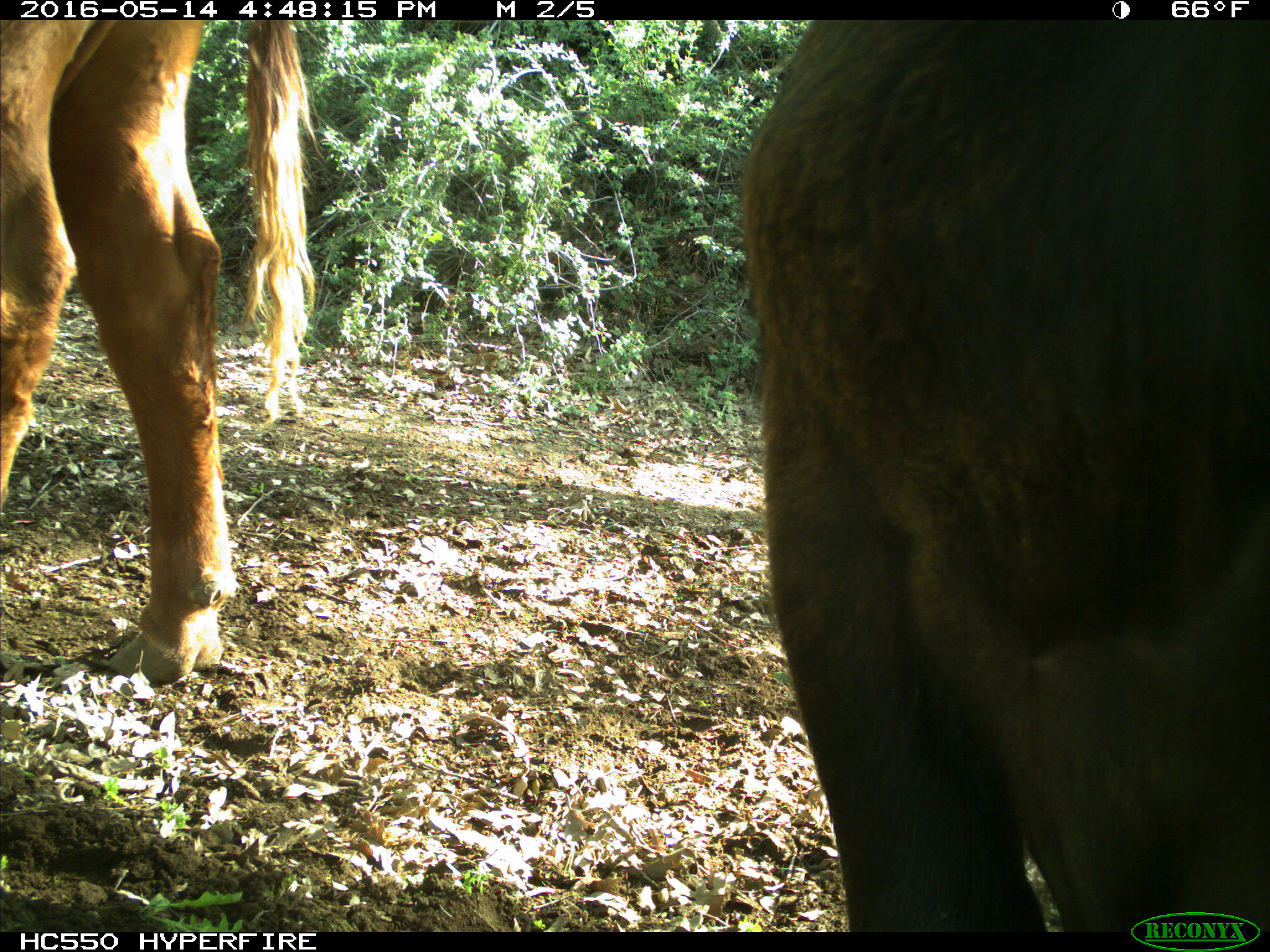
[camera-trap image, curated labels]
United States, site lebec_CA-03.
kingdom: Animalia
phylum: Chordata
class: Mammalia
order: Artiodactyla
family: Bovidae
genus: Bos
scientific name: Bos taurus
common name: domestic cow